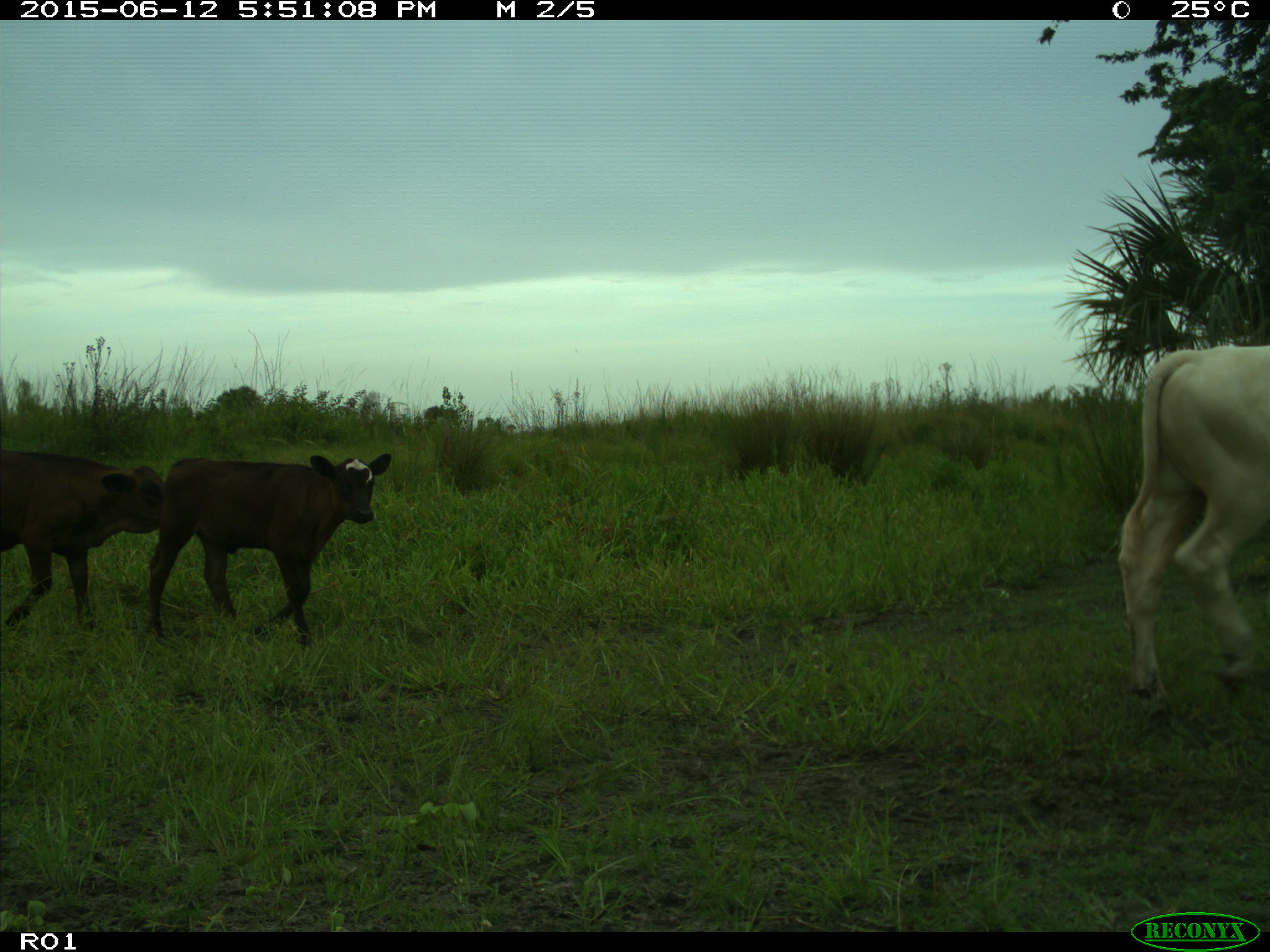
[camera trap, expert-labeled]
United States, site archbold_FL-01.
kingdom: Animalia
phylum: Chordata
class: Mammalia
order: Artiodactyla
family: Bovidae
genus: Bos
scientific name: Bos taurus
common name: domestic cow